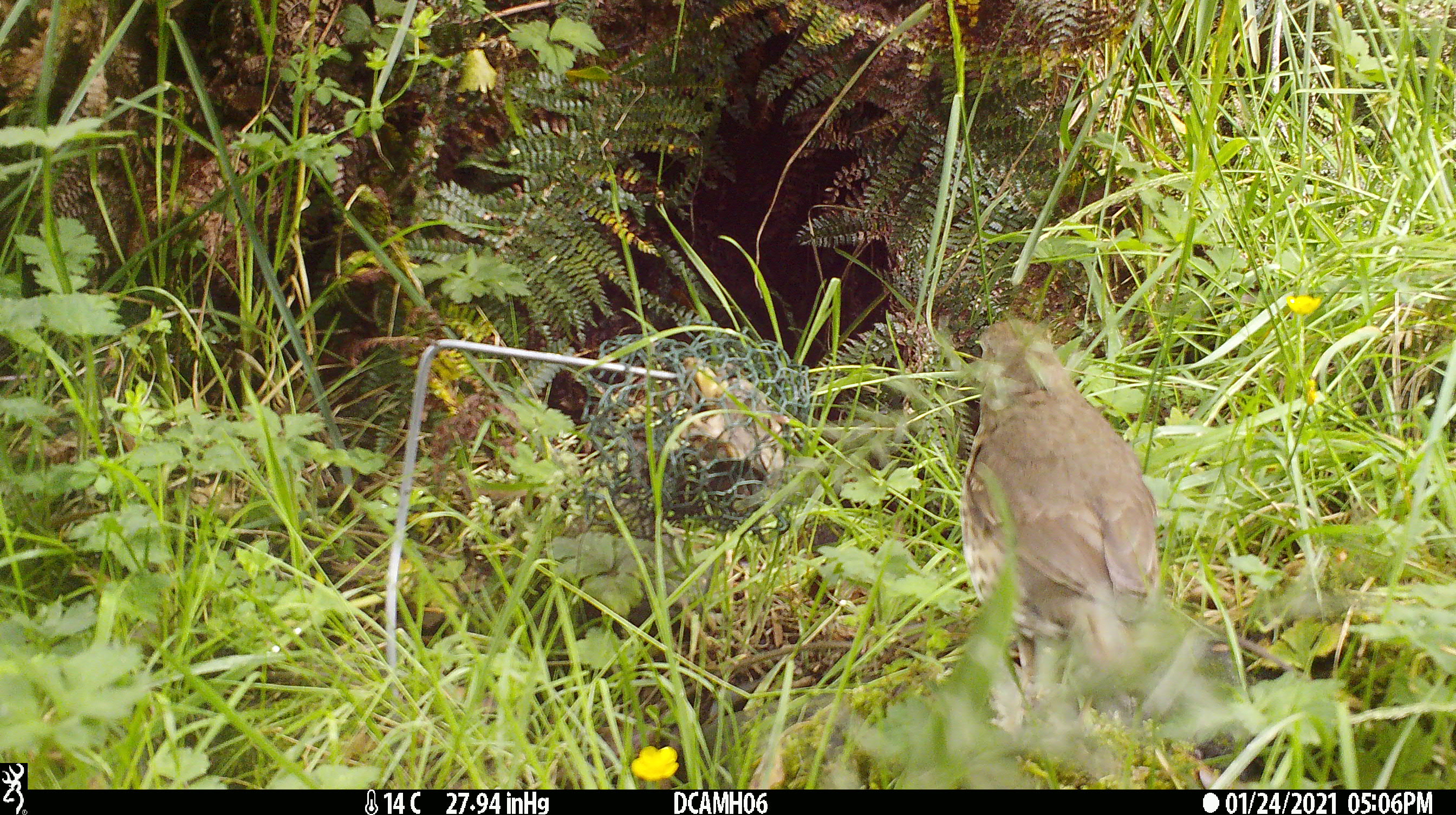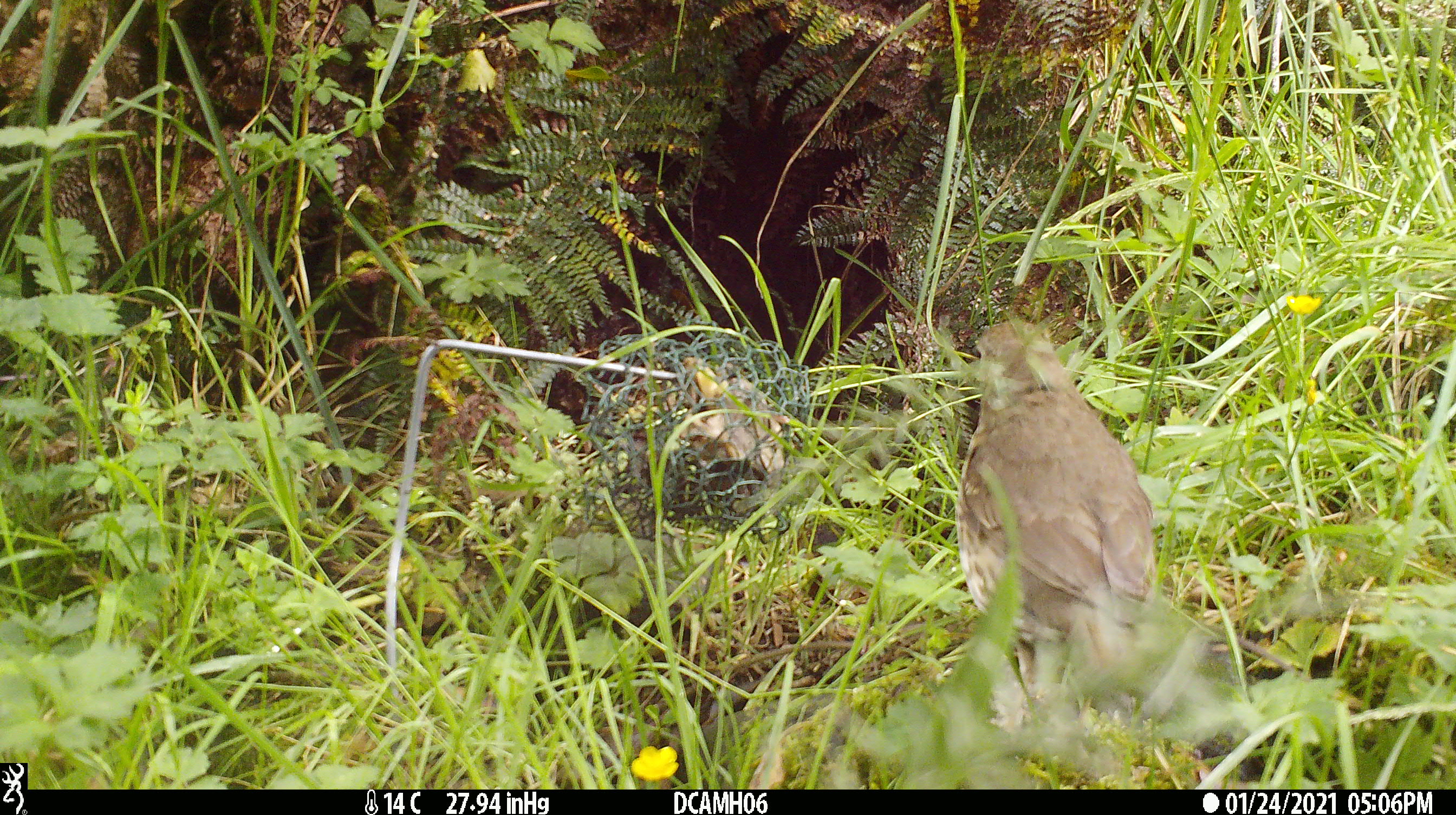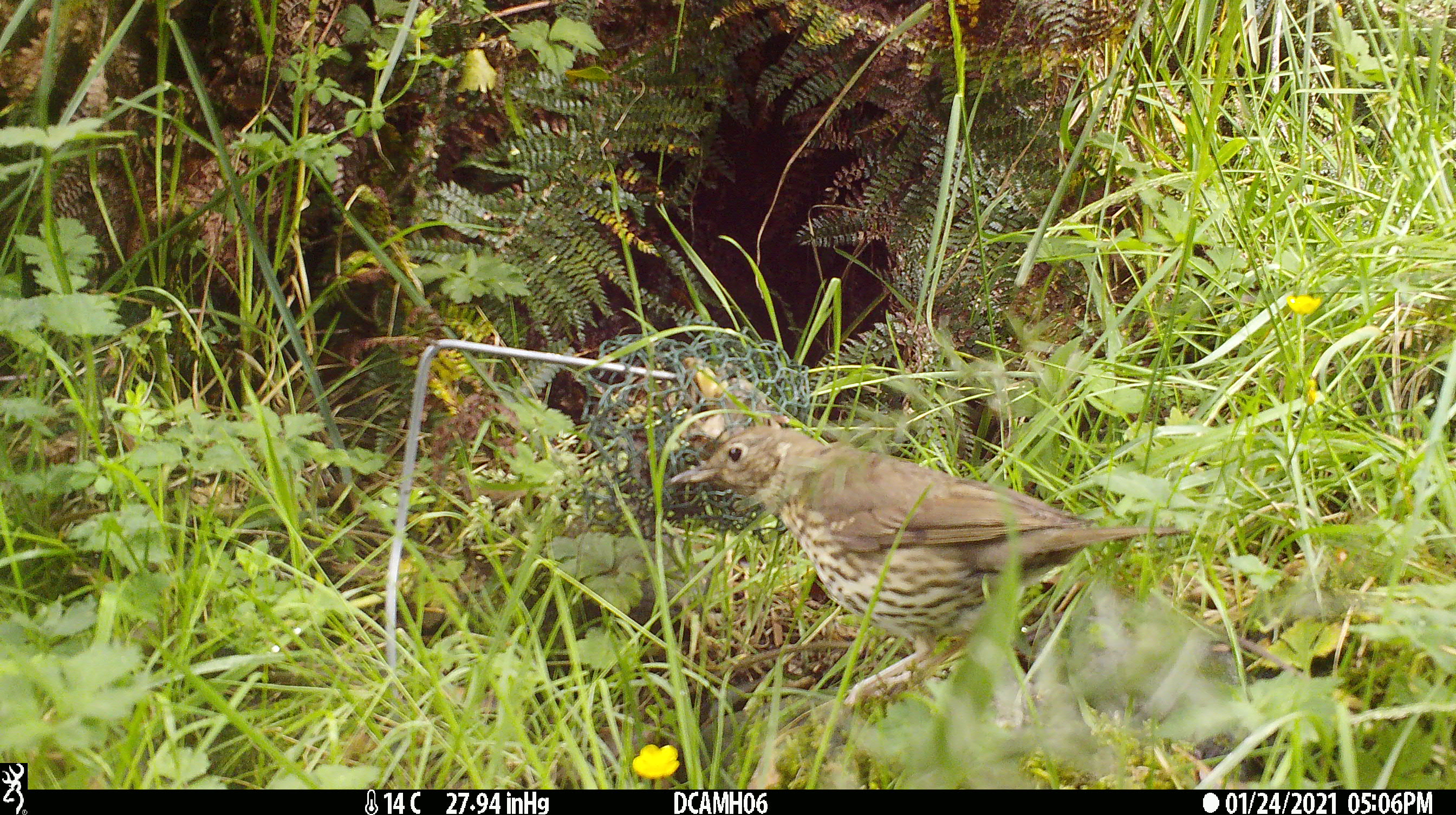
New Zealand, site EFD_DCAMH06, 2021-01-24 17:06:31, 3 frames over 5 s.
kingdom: Animalia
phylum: Chordata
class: Aves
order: Passeriformes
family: Turdidae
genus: Turdus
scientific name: Turdus philomelos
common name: song thrush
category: thrush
Thrush (song thrush) (Turdus philomelos).